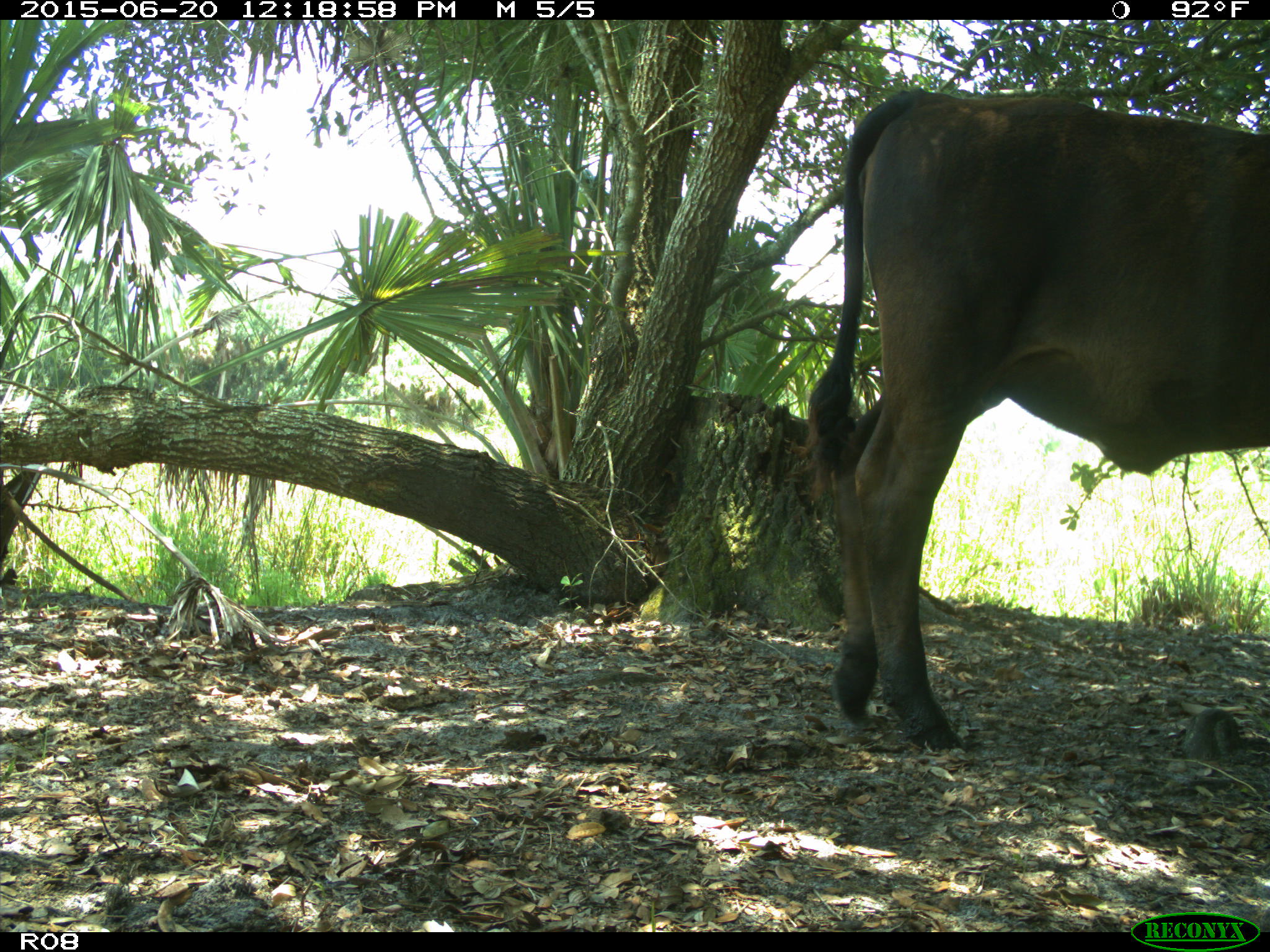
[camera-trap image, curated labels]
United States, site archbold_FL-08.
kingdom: Animalia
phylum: Chordata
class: Mammalia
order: Artiodactyla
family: Bovidae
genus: Bos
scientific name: Bos taurus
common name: domestic cow